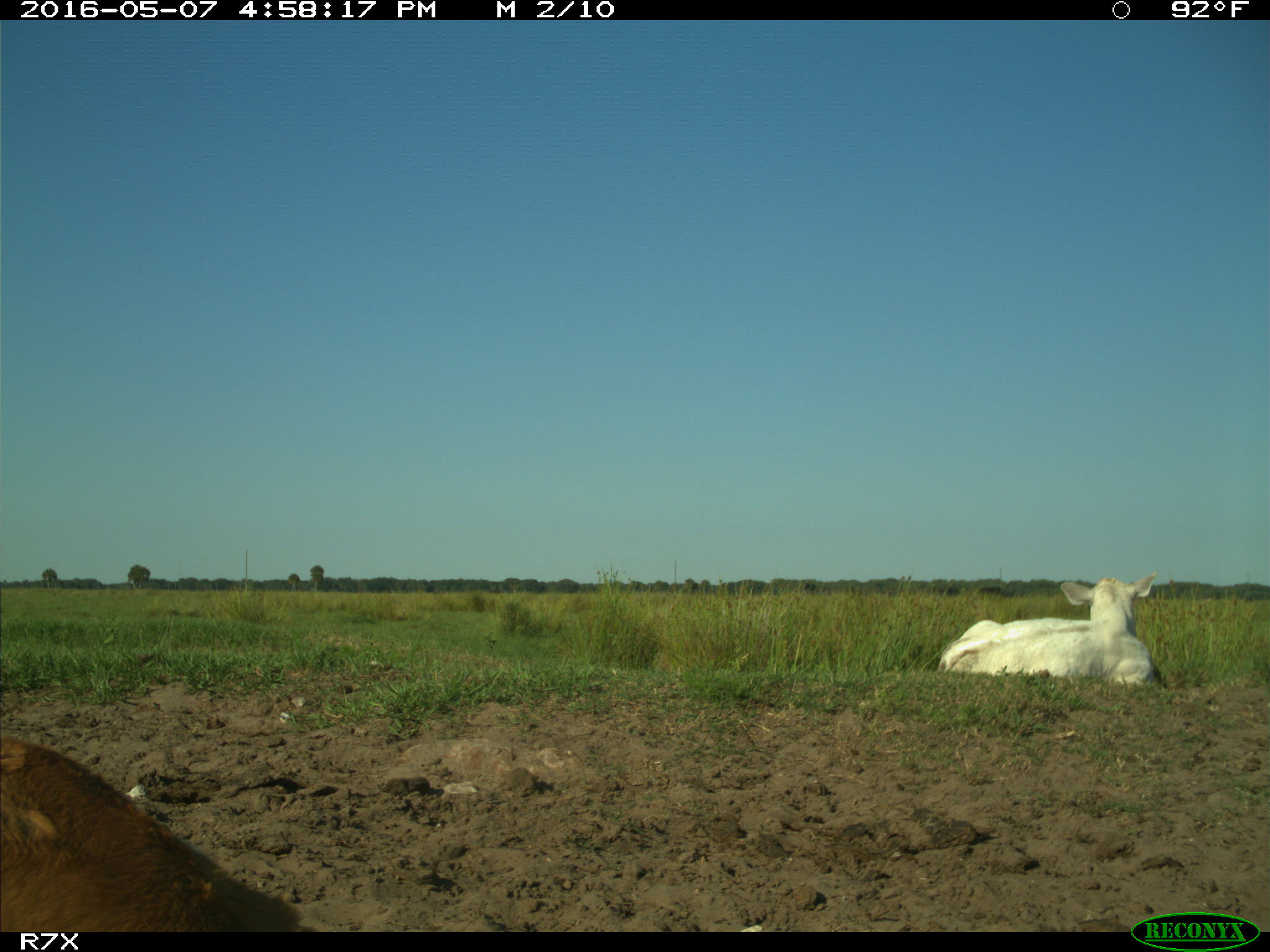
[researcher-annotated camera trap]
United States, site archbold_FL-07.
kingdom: Animalia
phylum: Chordata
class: Mammalia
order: Artiodactyla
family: Bovidae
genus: Bos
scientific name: Bos taurus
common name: domestic cow